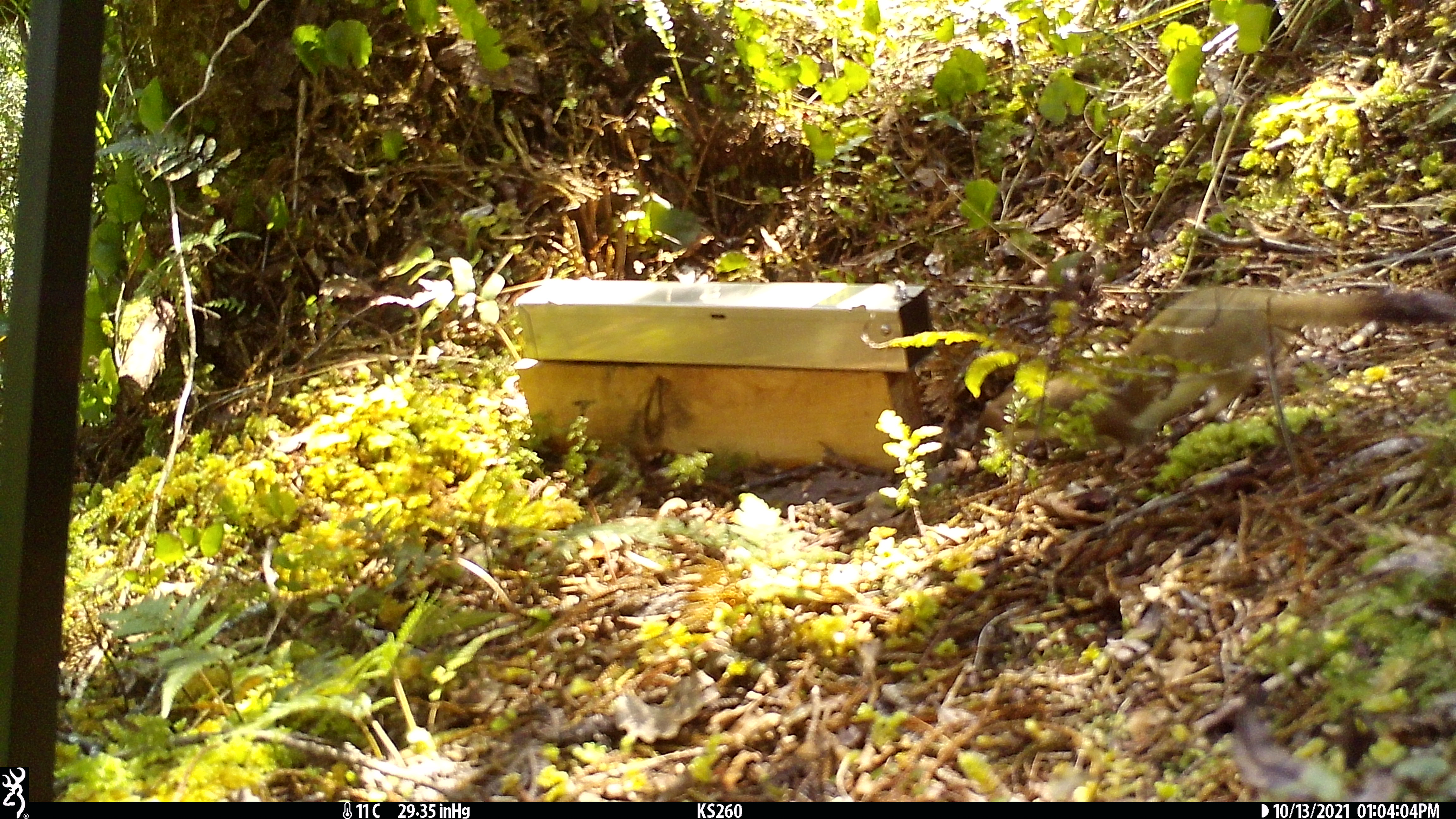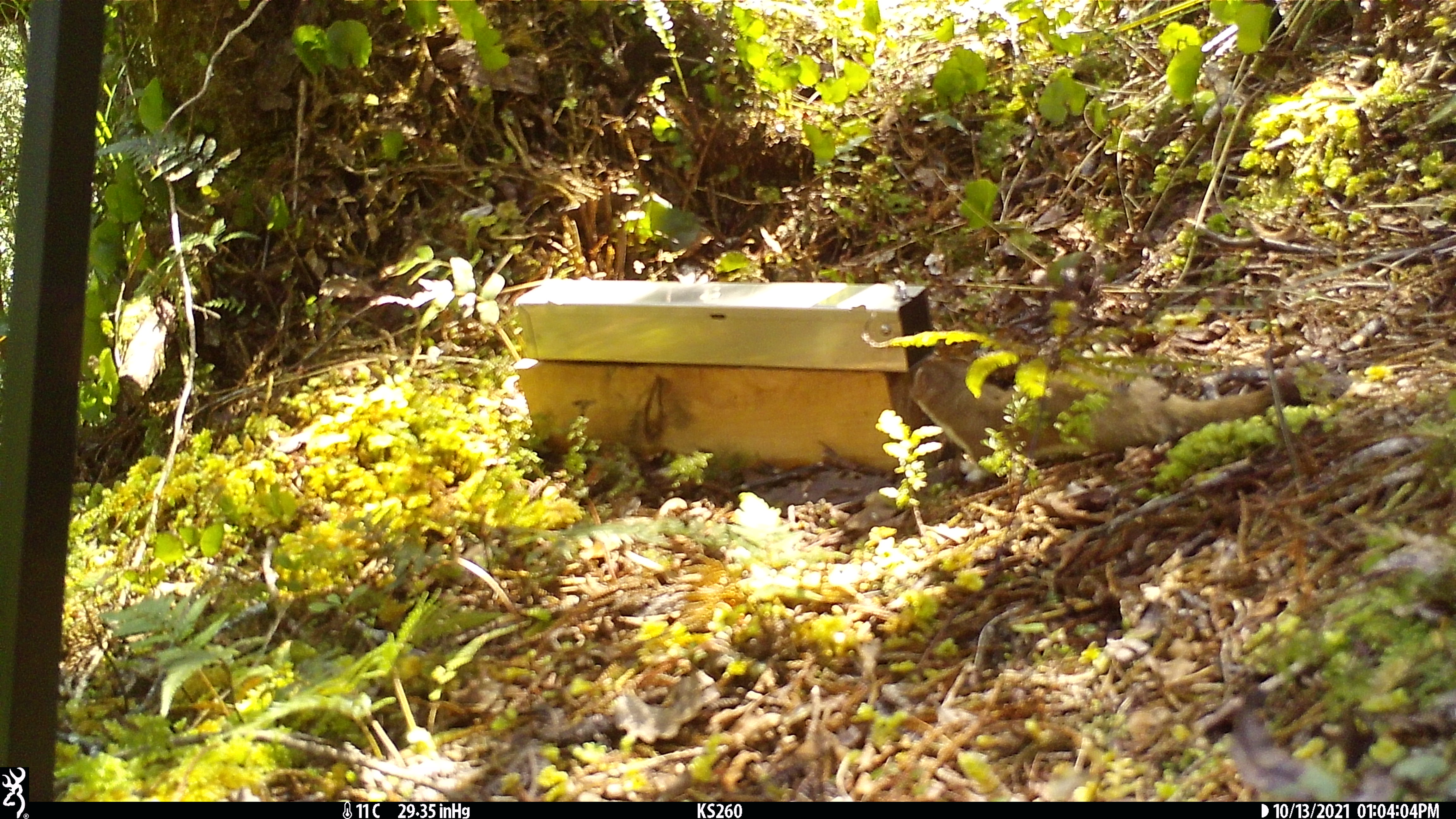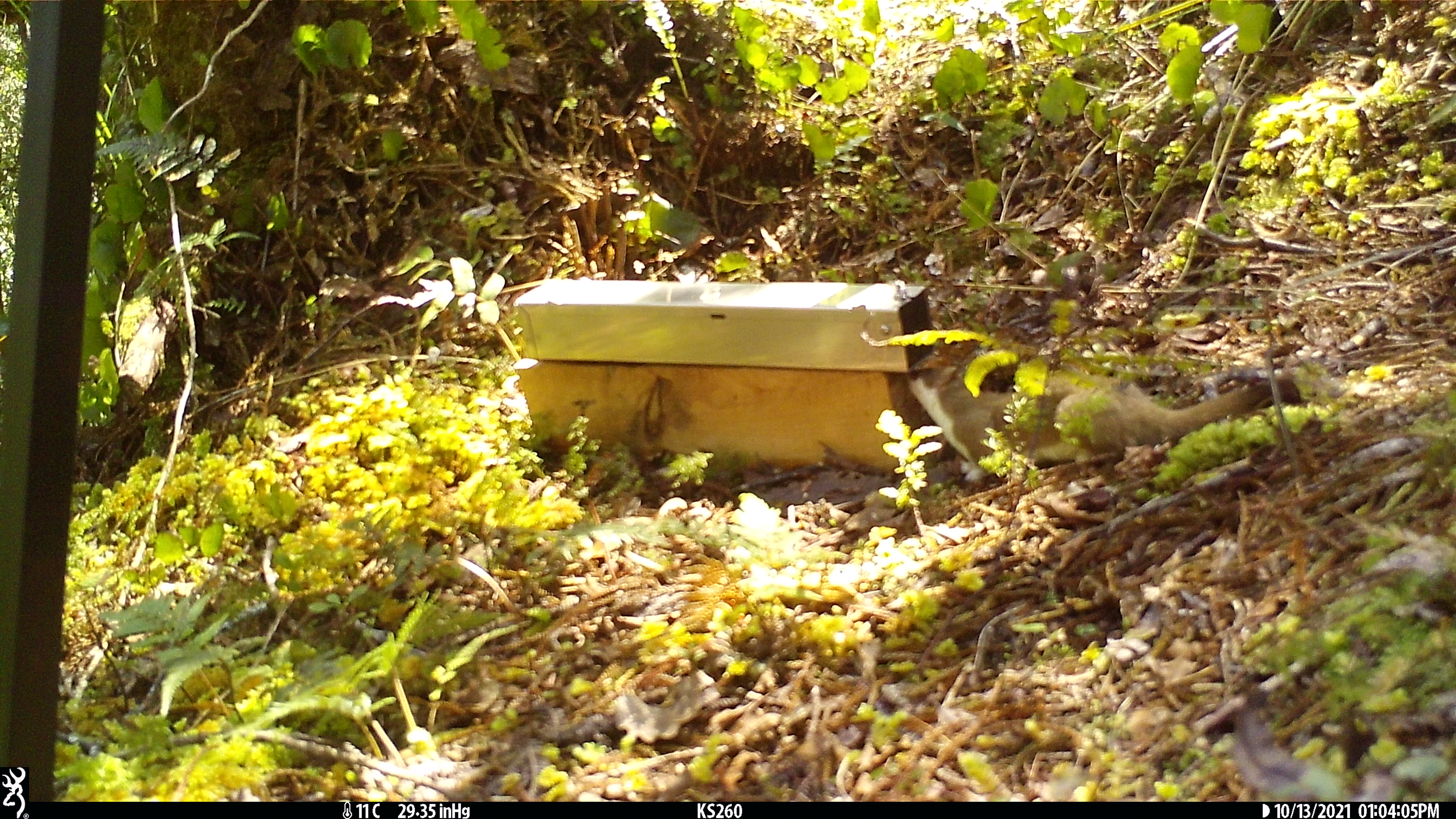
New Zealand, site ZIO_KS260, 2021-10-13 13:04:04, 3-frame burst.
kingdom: Animalia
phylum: Chordata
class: Mammalia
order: Carnivora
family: Mustelidae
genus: Mustela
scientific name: Mustela erminea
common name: stoat